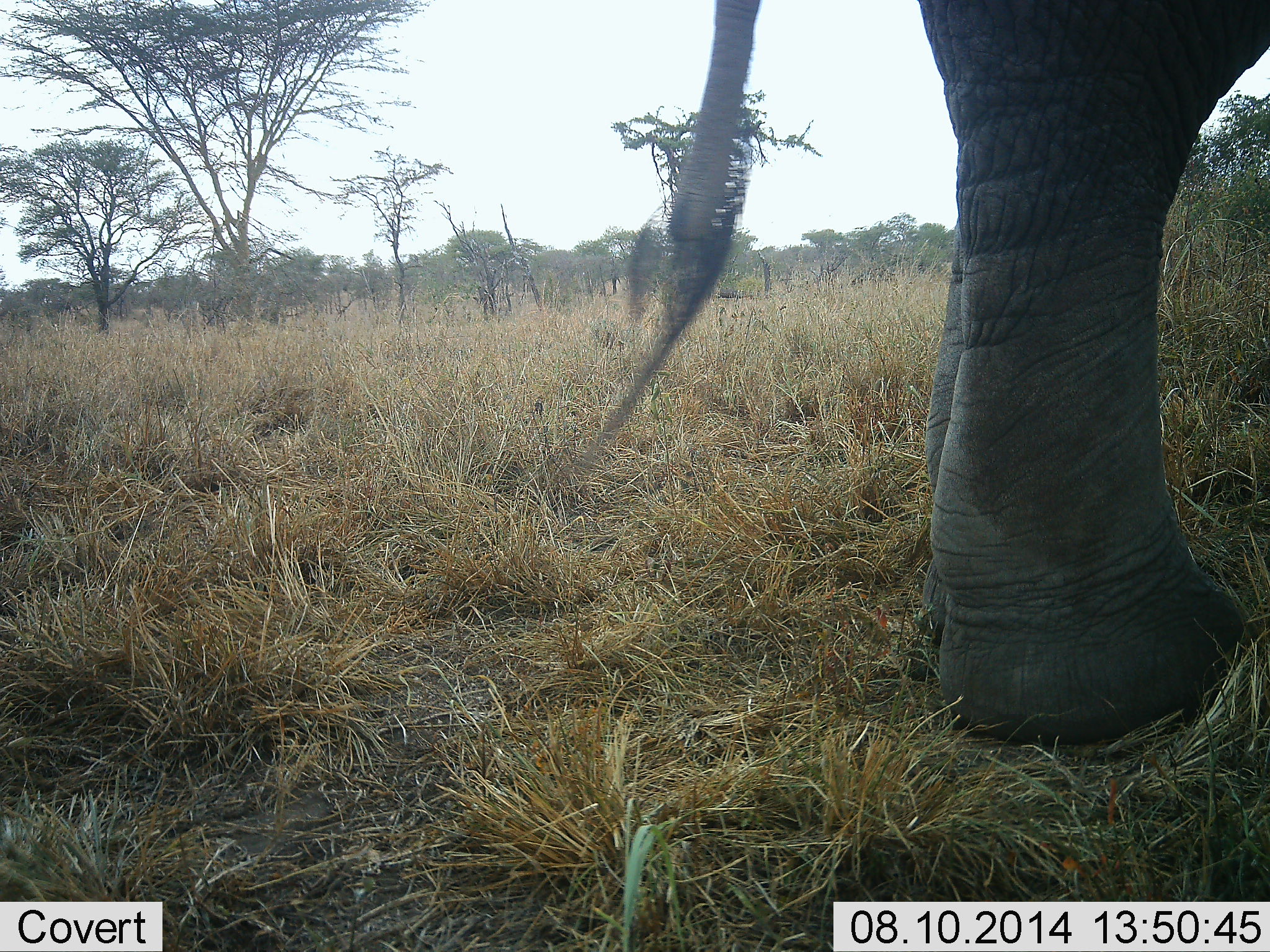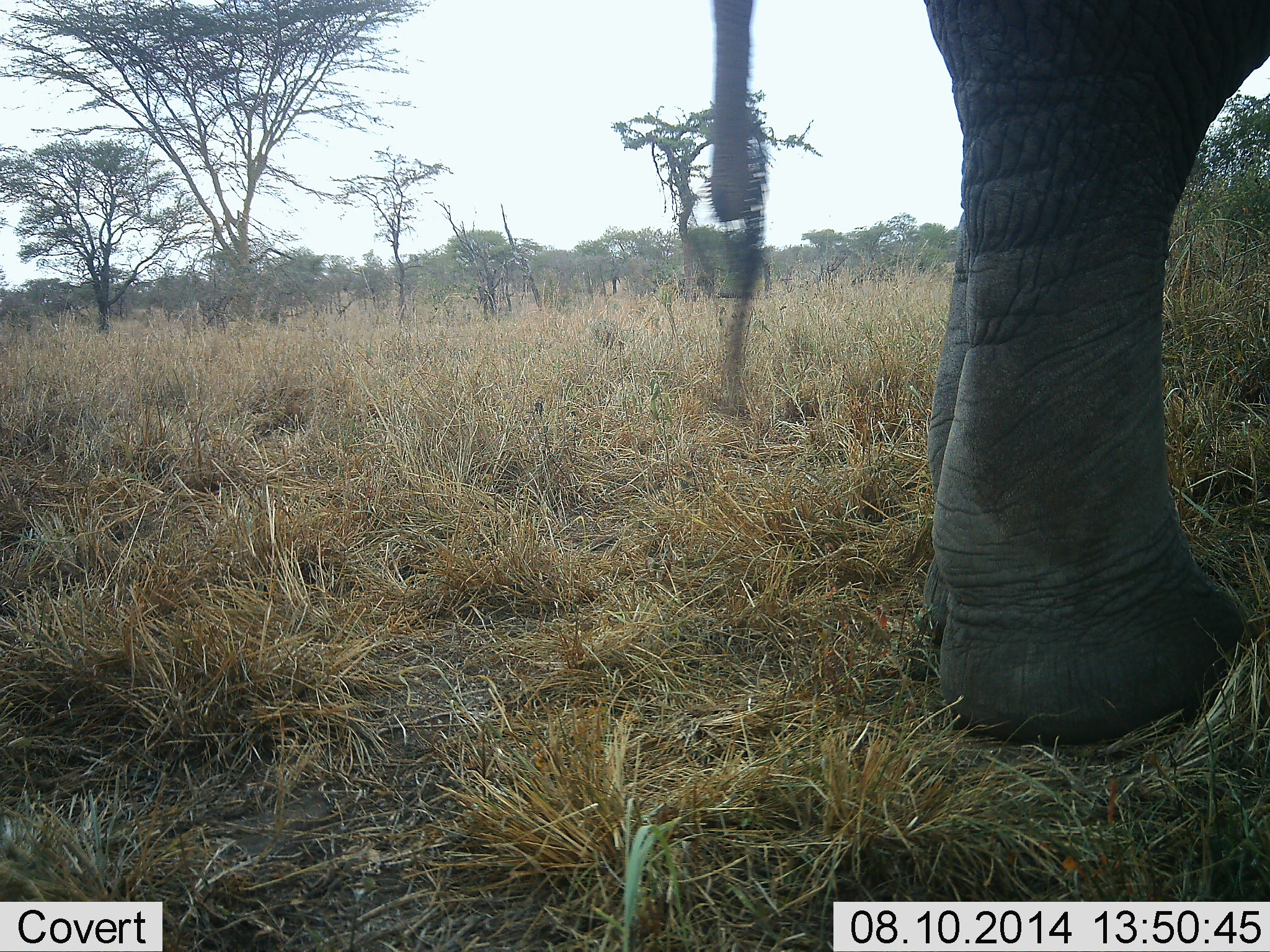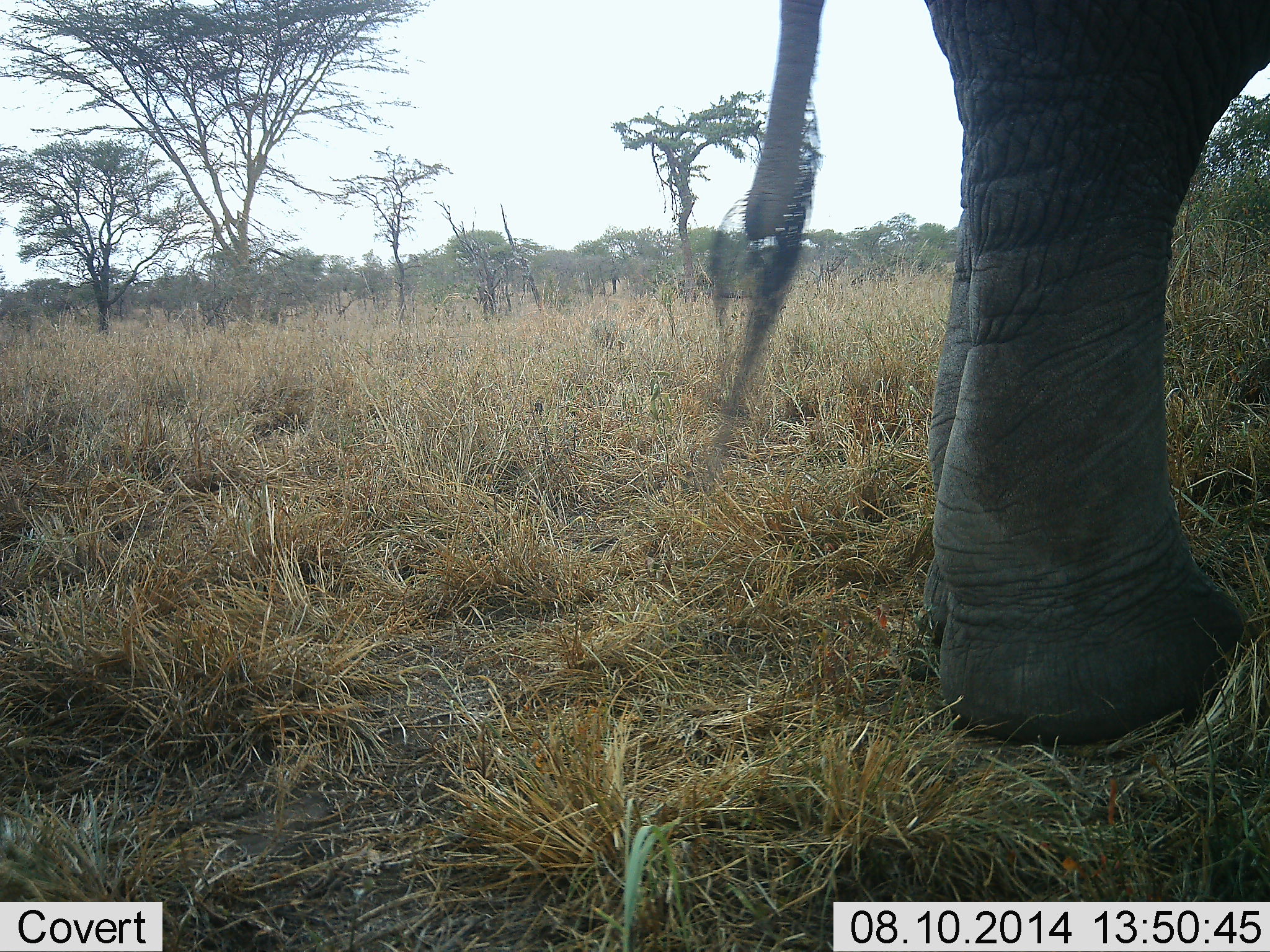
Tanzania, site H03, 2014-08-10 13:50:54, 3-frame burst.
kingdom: Animalia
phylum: Chordata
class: Mammalia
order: Proboscidea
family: Elephantidae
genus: Loxodonta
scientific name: Loxodonta africana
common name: african bush elephant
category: elephant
Elephant (african bush elephant) (Loxodonta africana), count 1. Behavior (volunteer vote fractions): standing 90%, resting 0%, moving 10%, interacting 0%. Young present (vote fraction): 0%. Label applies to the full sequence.